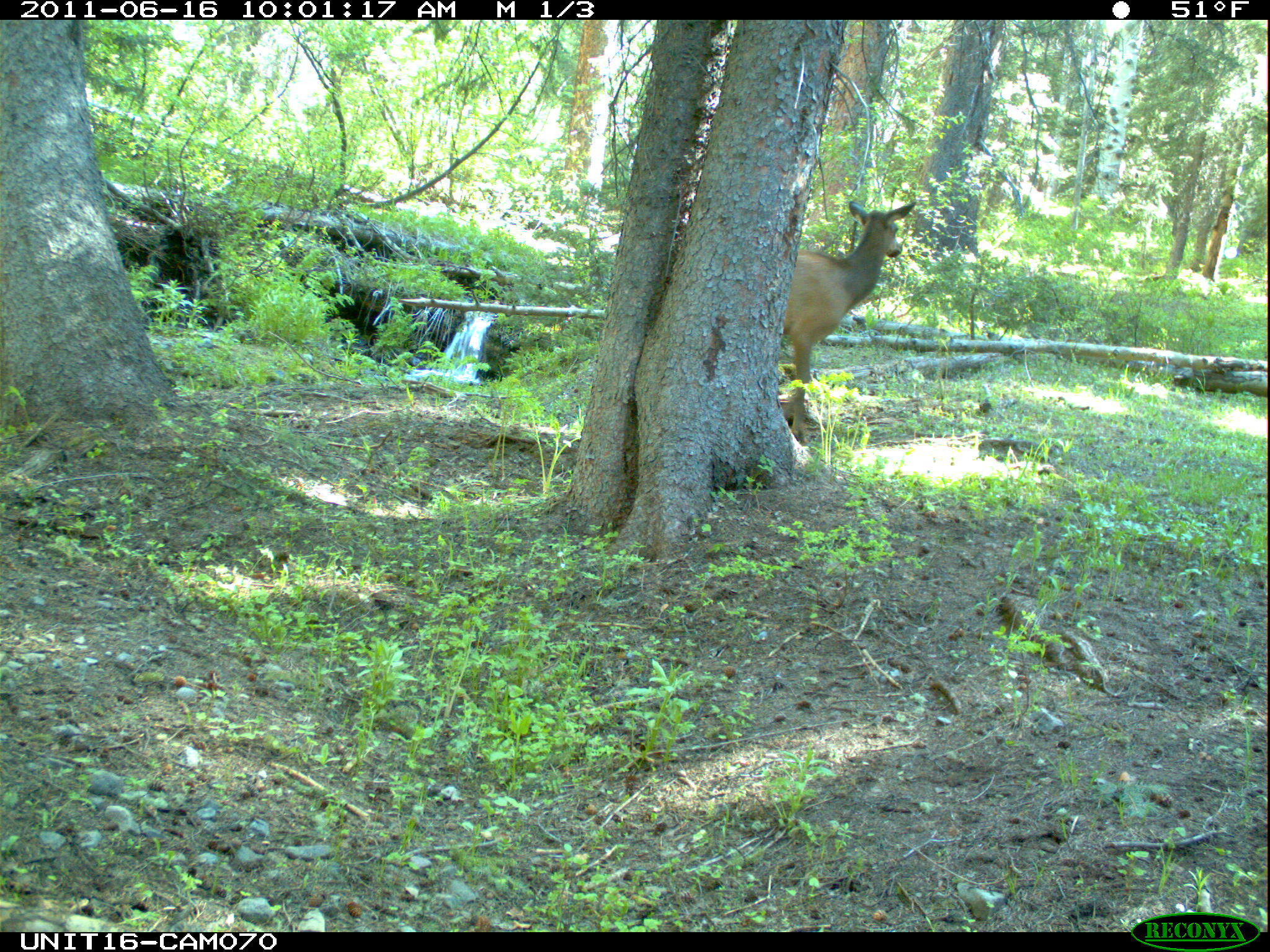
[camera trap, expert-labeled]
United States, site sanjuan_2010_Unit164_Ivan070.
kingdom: Animalia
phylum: Chordata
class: Mammalia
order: Artiodactyla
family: Cervidae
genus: Cervus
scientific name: Cervus elaphus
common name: red deer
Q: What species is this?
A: Cervus elaphus (red deer).